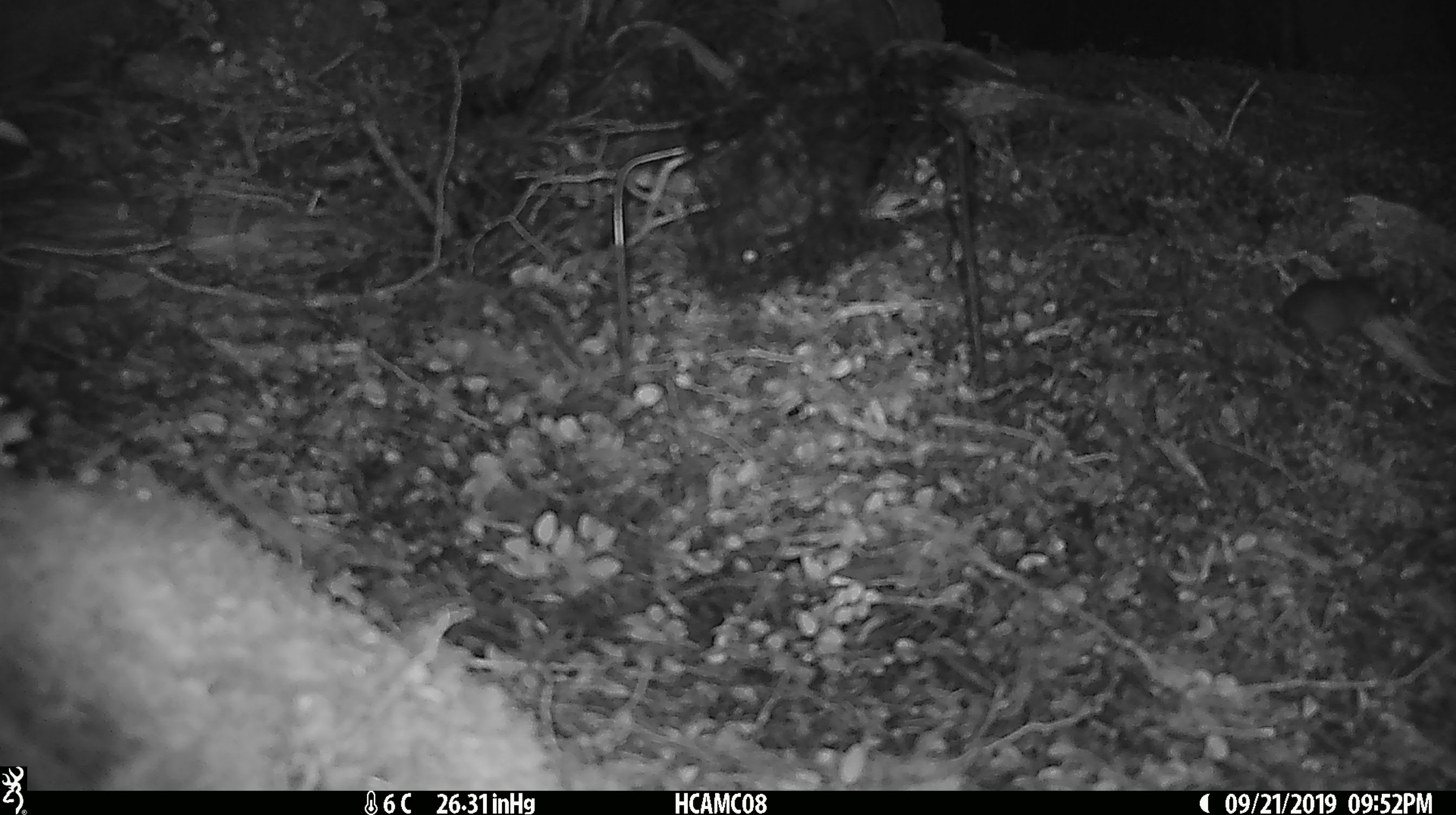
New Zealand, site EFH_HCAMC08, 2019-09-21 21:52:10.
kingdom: Animalia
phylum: Chordata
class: Mammalia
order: Rodentia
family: Muridae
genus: Mus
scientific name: Mus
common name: mouse